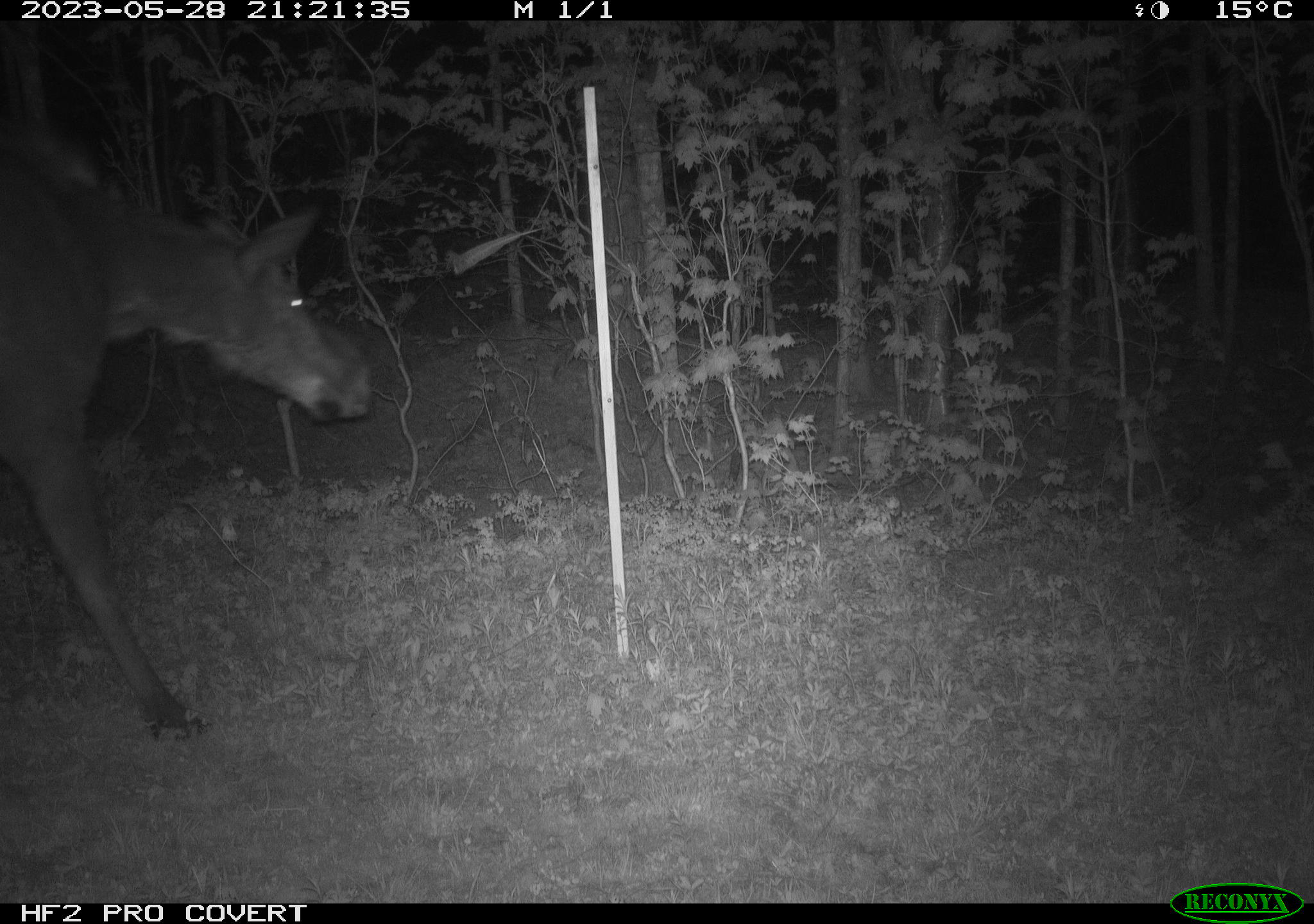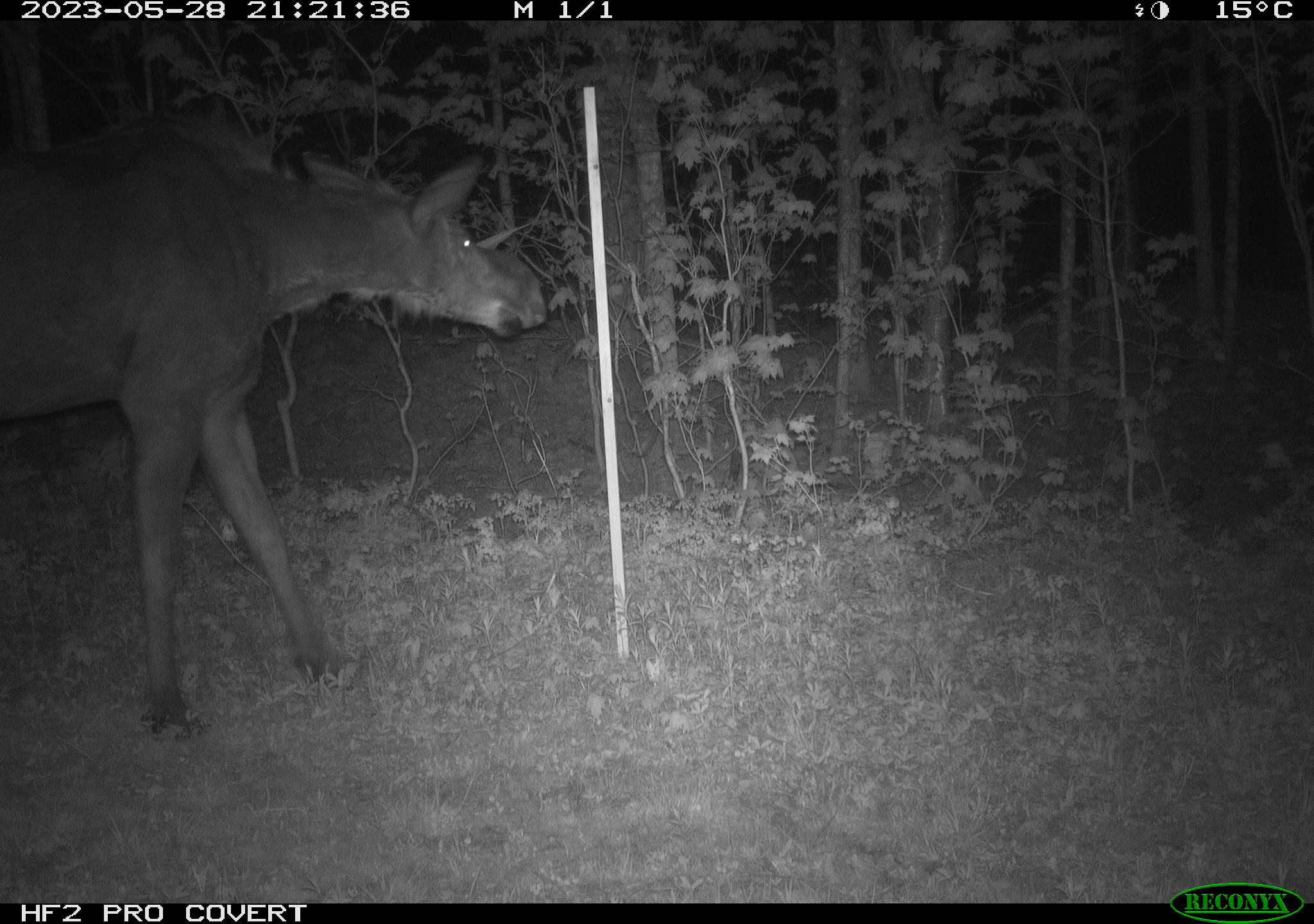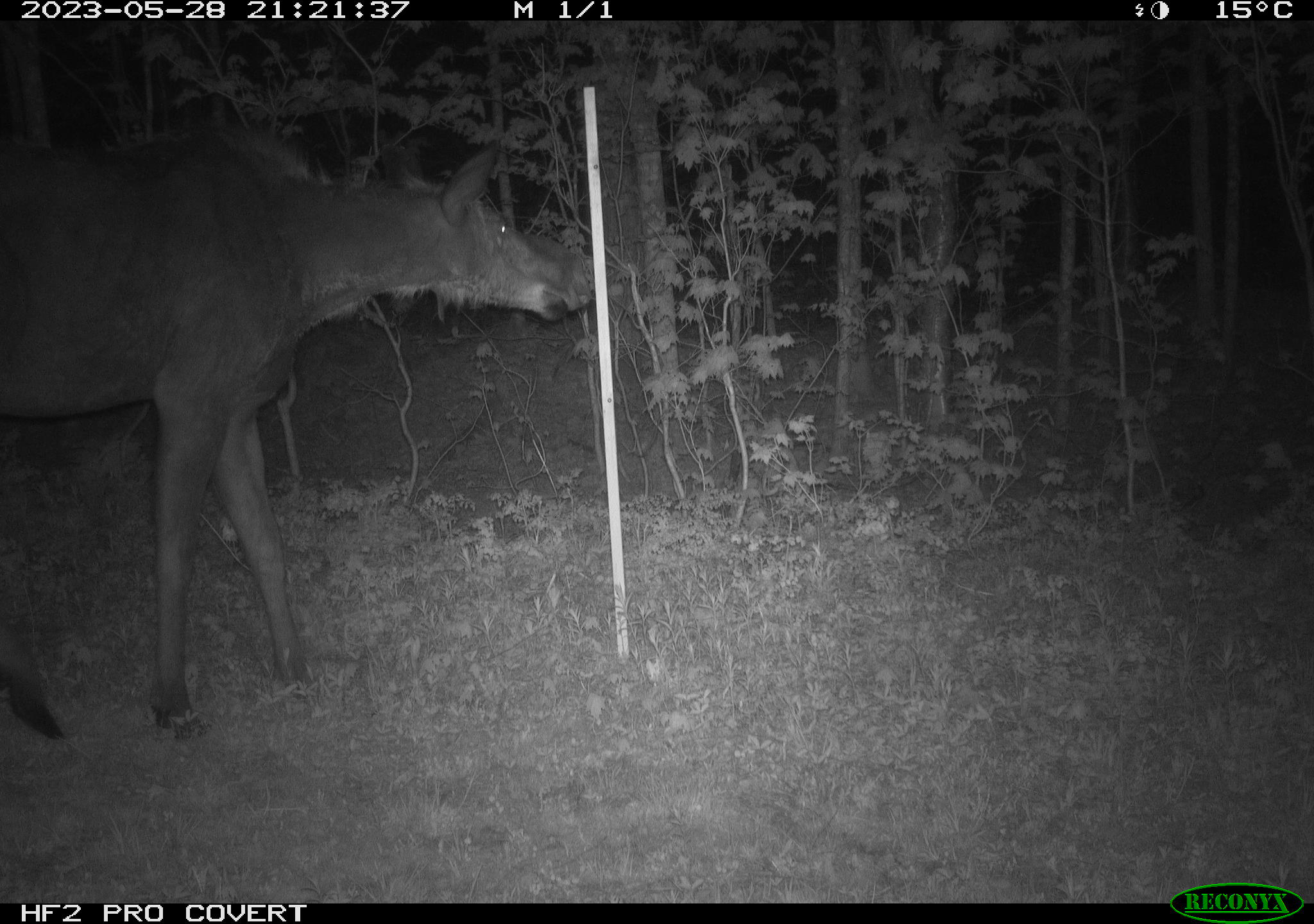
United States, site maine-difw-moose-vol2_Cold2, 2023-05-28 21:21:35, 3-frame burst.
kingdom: Animalia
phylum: Chordata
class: Mammalia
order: Artiodactyla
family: Cervidae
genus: Alces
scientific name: Alces alces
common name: moose